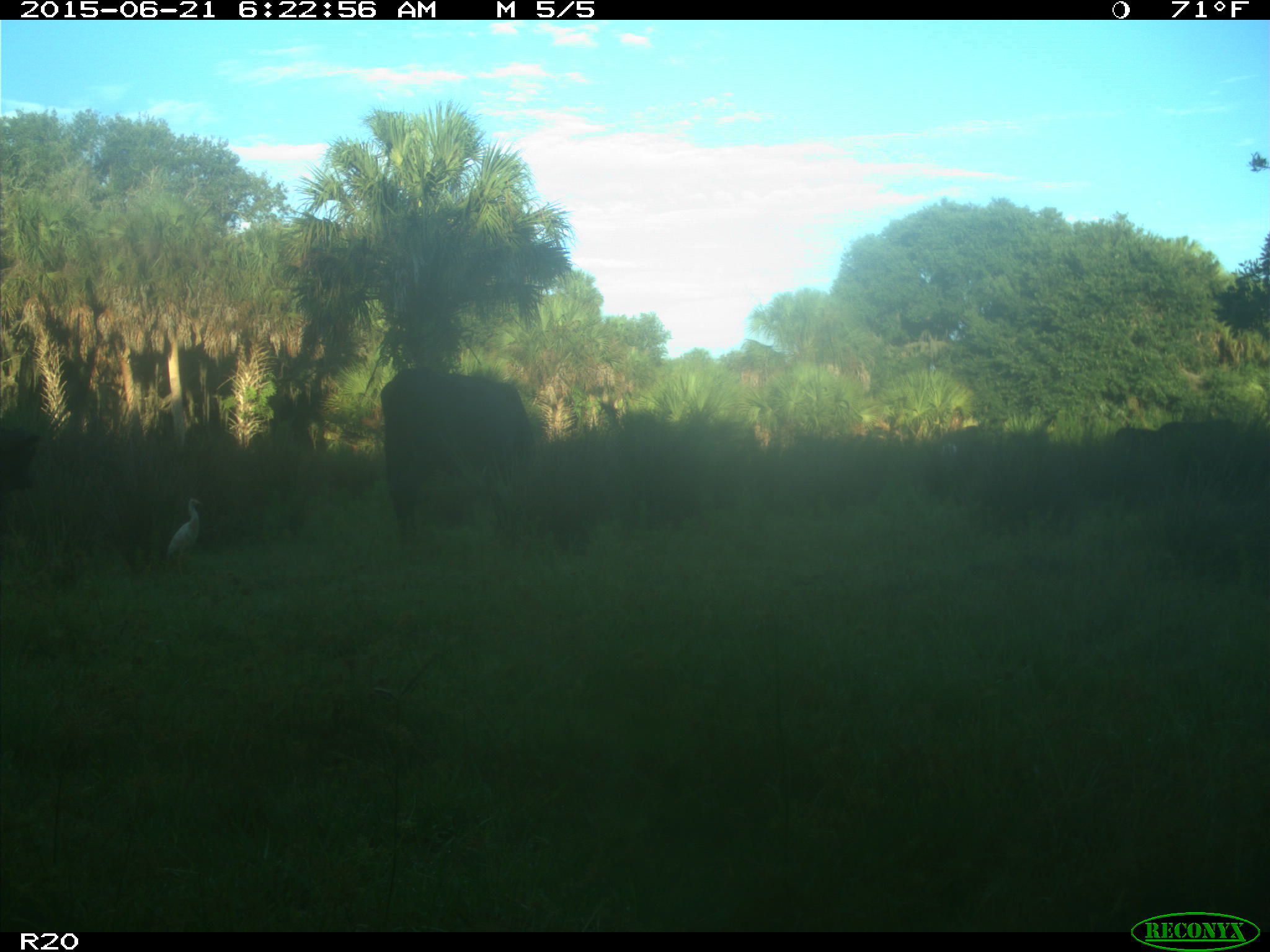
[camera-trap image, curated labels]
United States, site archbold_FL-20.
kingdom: Animalia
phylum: Chordata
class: Mammalia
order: Artiodactyla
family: Bovidae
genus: Bos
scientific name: Bos taurus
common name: domestic cow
Bos taurus (domestic cow).